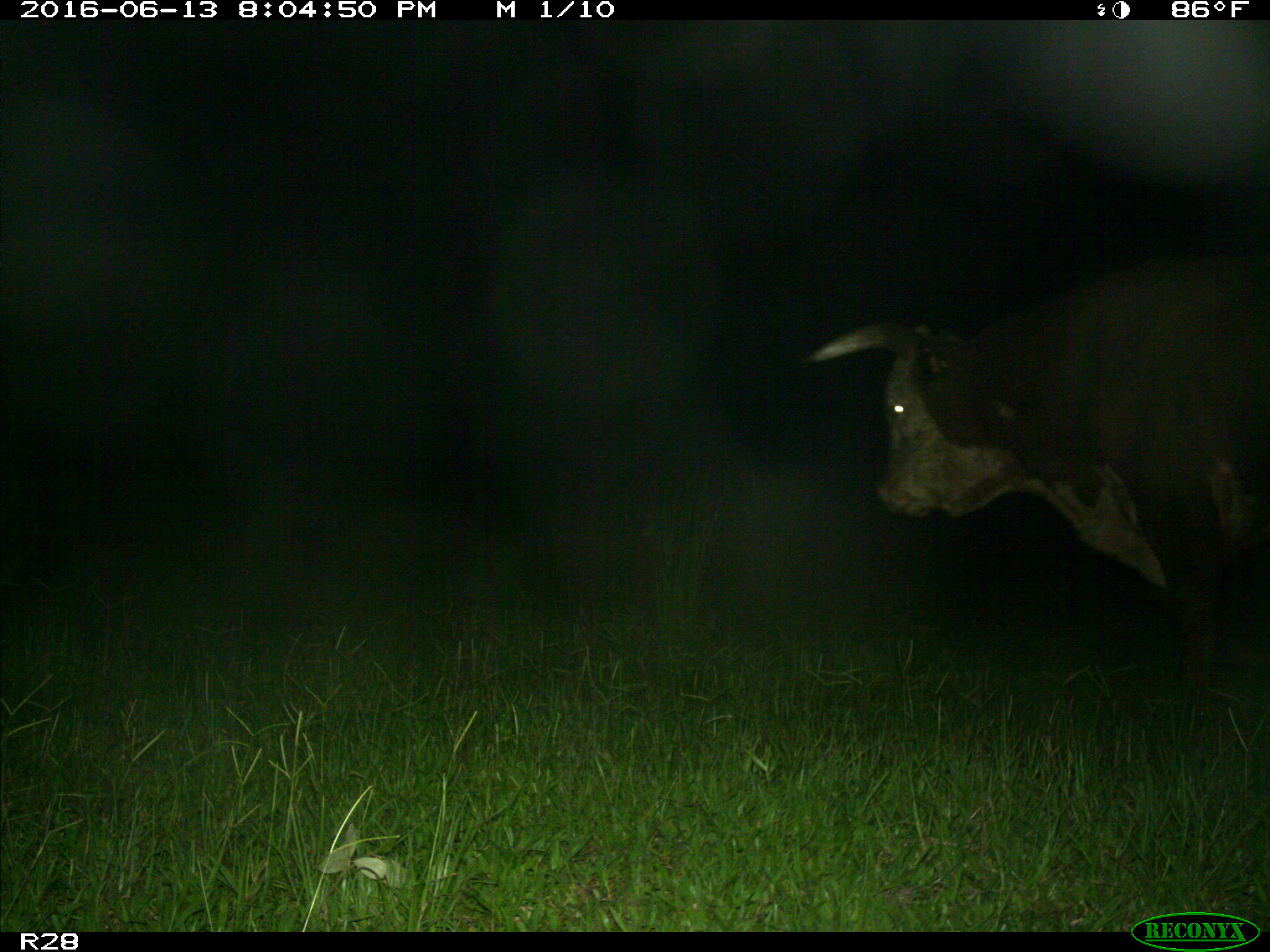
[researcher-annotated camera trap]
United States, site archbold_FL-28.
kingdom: Animalia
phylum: Chordata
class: Mammalia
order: Artiodactyla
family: Bovidae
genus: Bos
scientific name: Bos taurus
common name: domestic cow